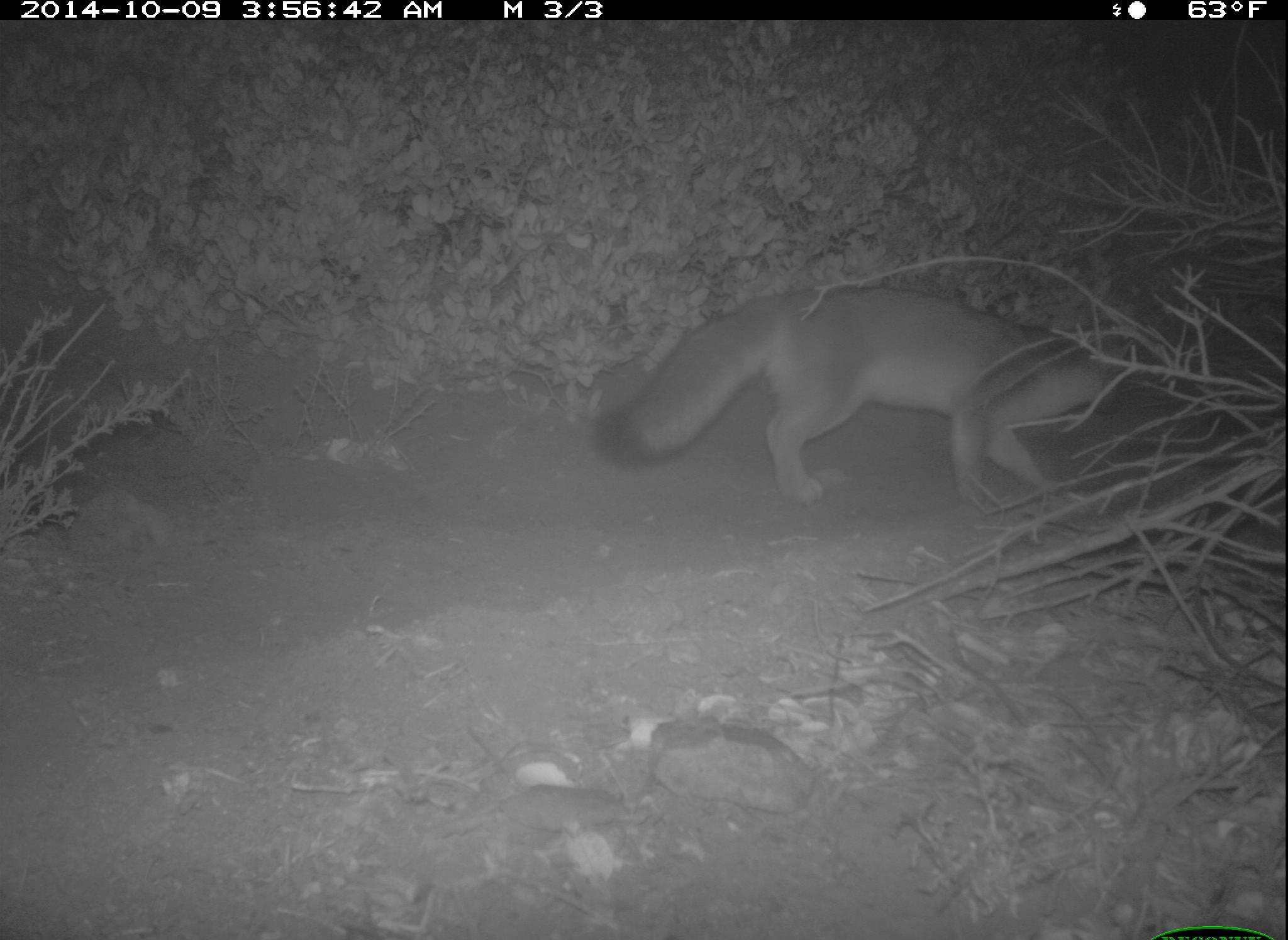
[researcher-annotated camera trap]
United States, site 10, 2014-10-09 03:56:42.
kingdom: Animalia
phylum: Chordata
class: Mammalia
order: Carnivora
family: Canidae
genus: Urocyon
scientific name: Urocyon cinereoargenteus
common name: gray fox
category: fox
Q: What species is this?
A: Fox (gray fox) (Urocyon cinereoargenteus).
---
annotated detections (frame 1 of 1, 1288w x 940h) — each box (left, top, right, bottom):
fox: (593, 280, 1129, 506)